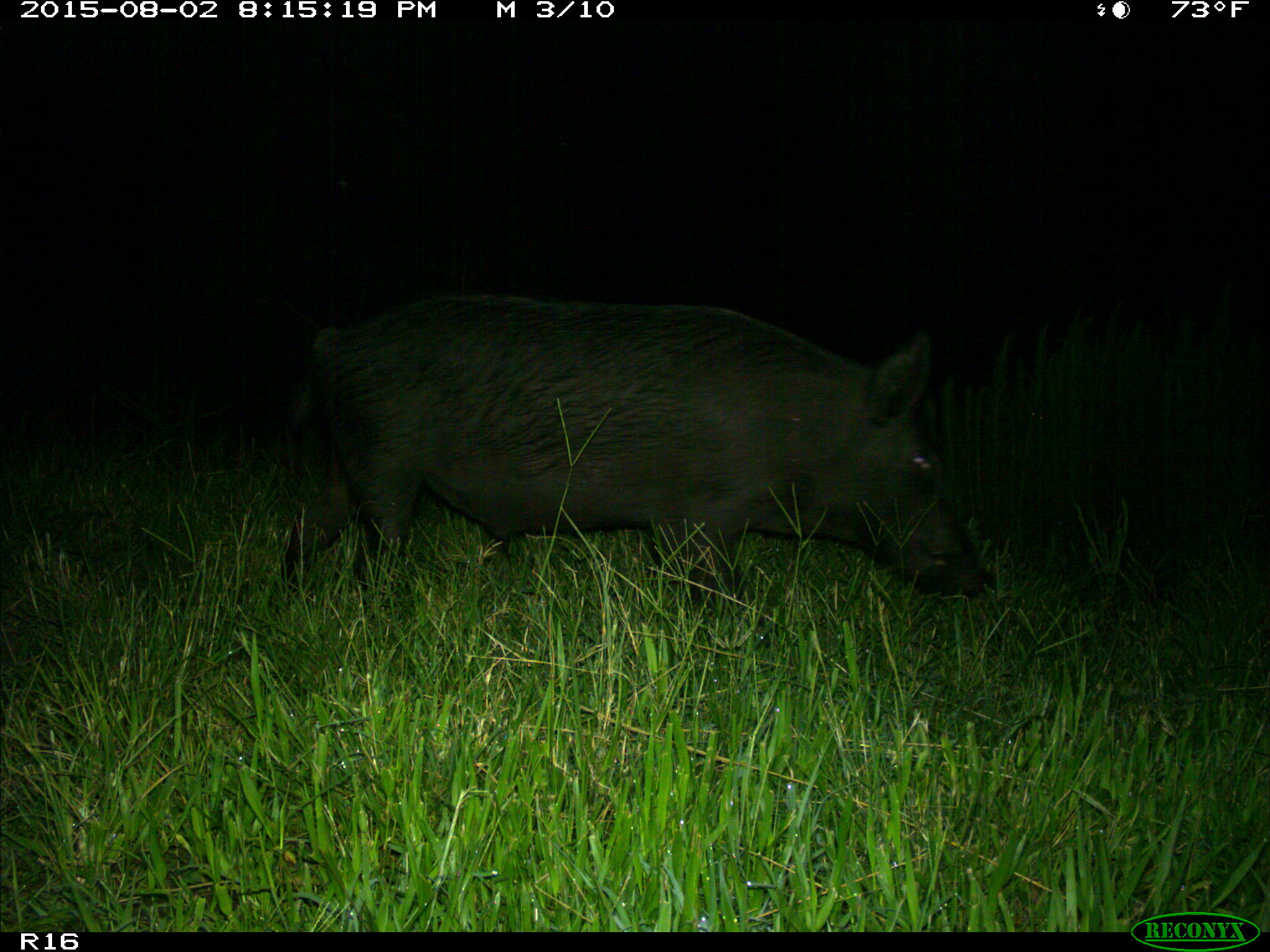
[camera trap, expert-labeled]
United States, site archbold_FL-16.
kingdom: Animalia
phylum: Chordata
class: Mammalia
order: Artiodactyla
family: Suidae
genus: Sus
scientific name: Sus scrofa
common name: wild boar